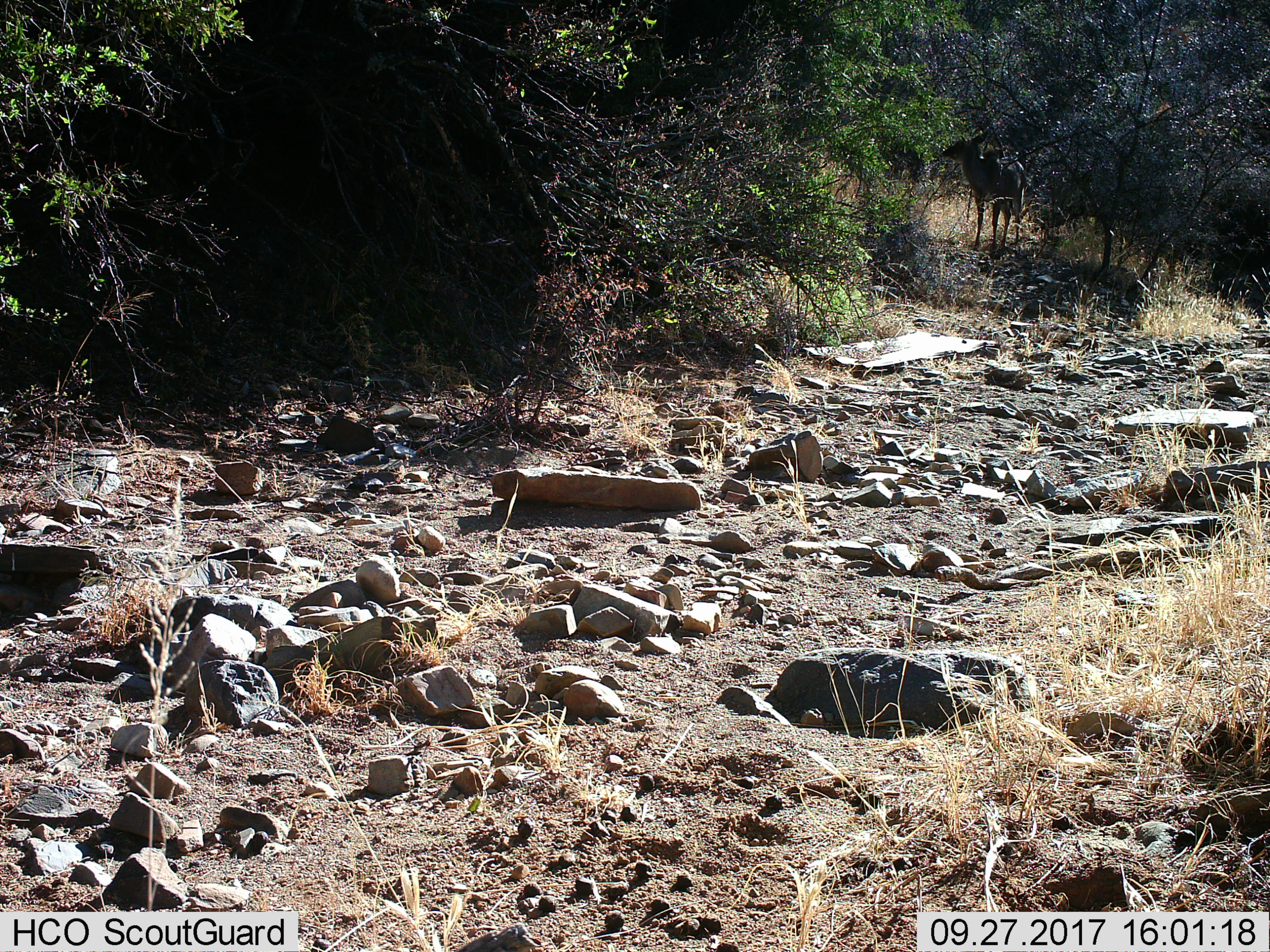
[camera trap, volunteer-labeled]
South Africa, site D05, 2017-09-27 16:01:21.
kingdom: Animalia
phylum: Chordata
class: Mammalia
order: Artiodactyla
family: Bovidae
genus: Tragelaphus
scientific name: Tragelaphus strepsiceros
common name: greater kudu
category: kudu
Kudu (greater kudu) (Tragelaphus strepsiceros), count 1. Behavior (volunteer vote fractions): standing 100%, resting 0%, moving 0%, interacting 0%. Young present (vote fraction): 0%. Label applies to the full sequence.